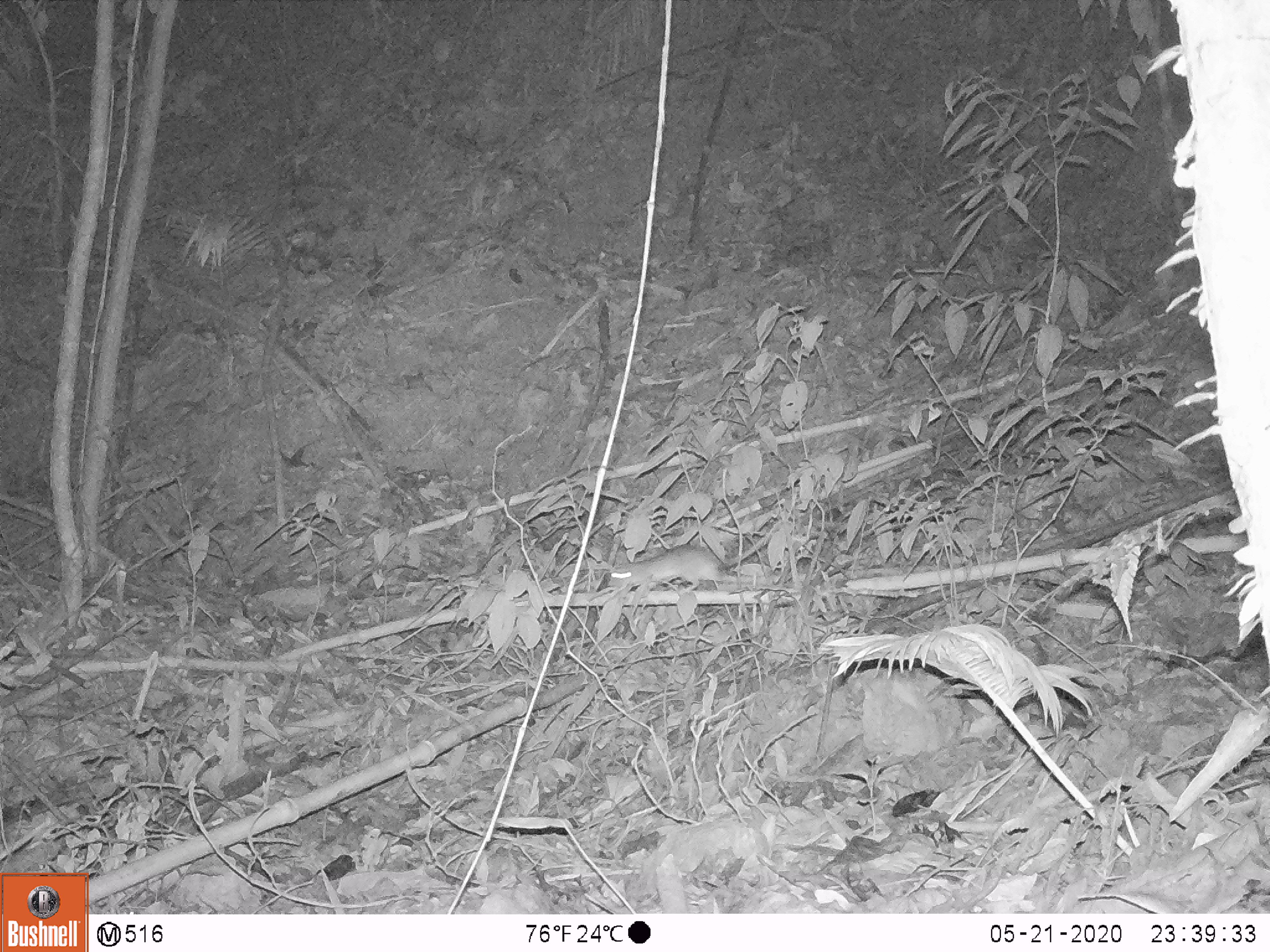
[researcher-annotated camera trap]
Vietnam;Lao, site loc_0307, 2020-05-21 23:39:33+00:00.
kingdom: Animalia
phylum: Chordata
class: Mammalia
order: Rodentia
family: Muridae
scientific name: Muridae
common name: old-world mice and rats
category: unidentified murid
Unidentified murid (old-world mice and rats) (Muridae). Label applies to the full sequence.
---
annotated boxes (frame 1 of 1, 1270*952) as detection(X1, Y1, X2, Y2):
unidentified murid: detection(608, 531, 769, 594)